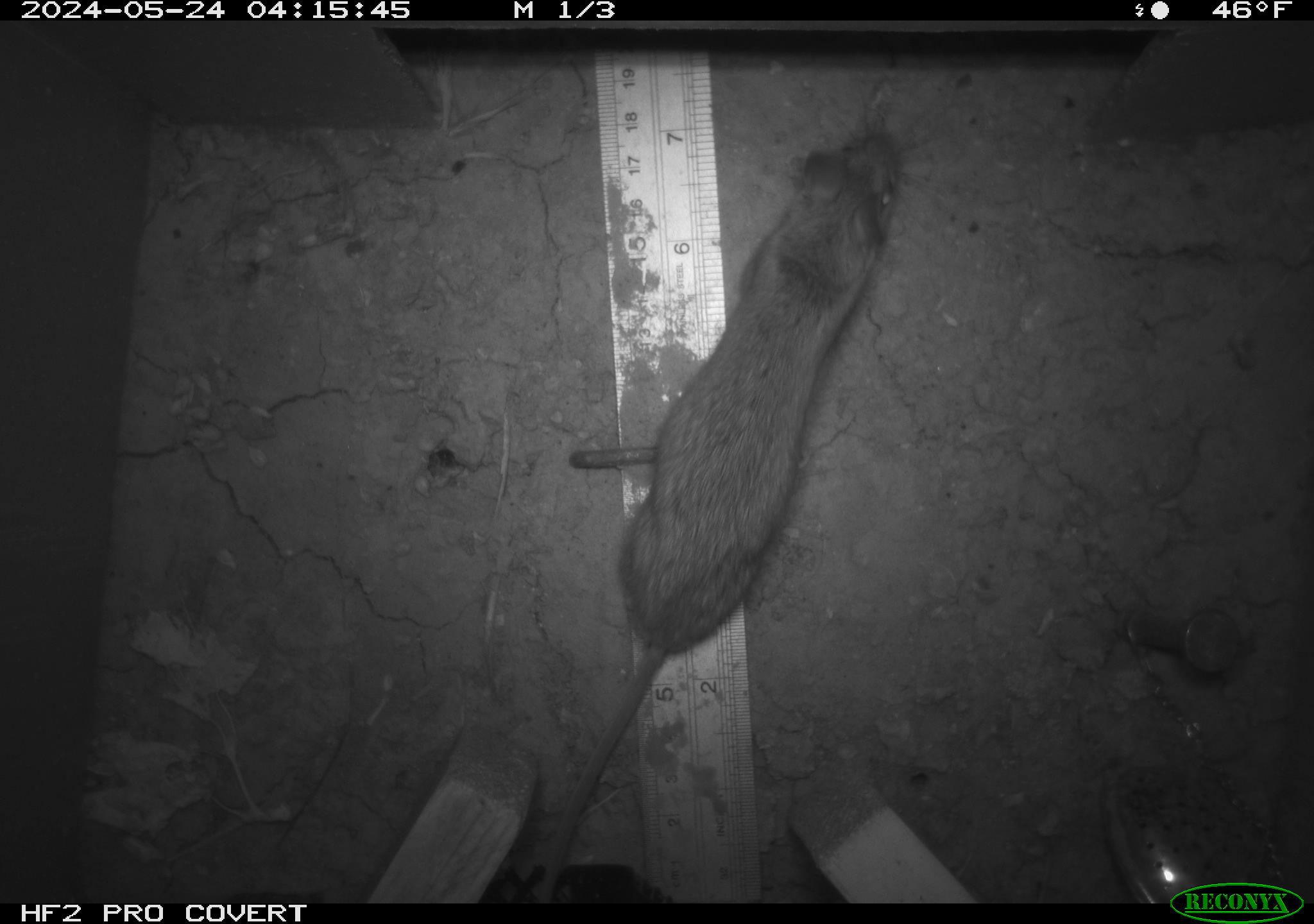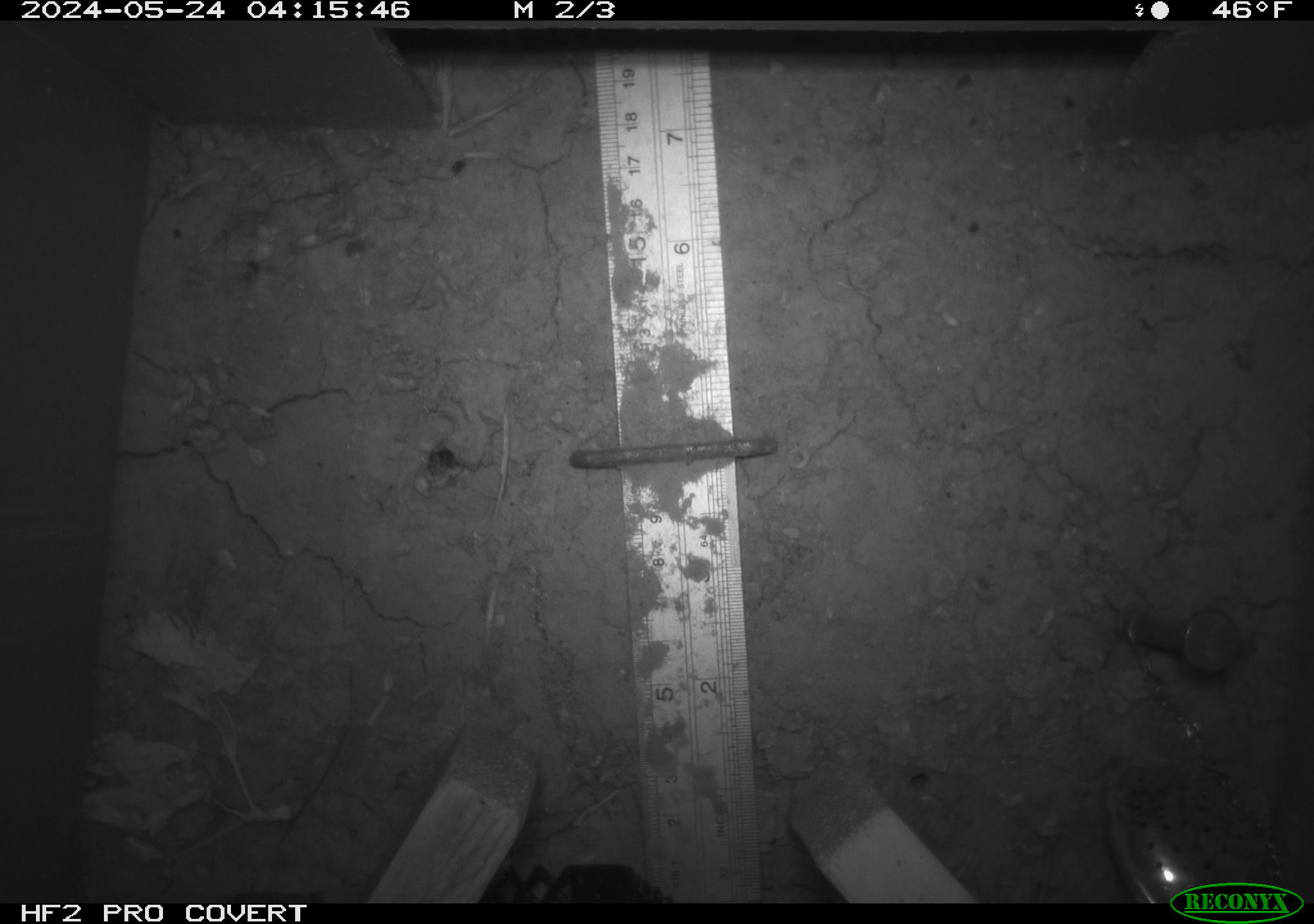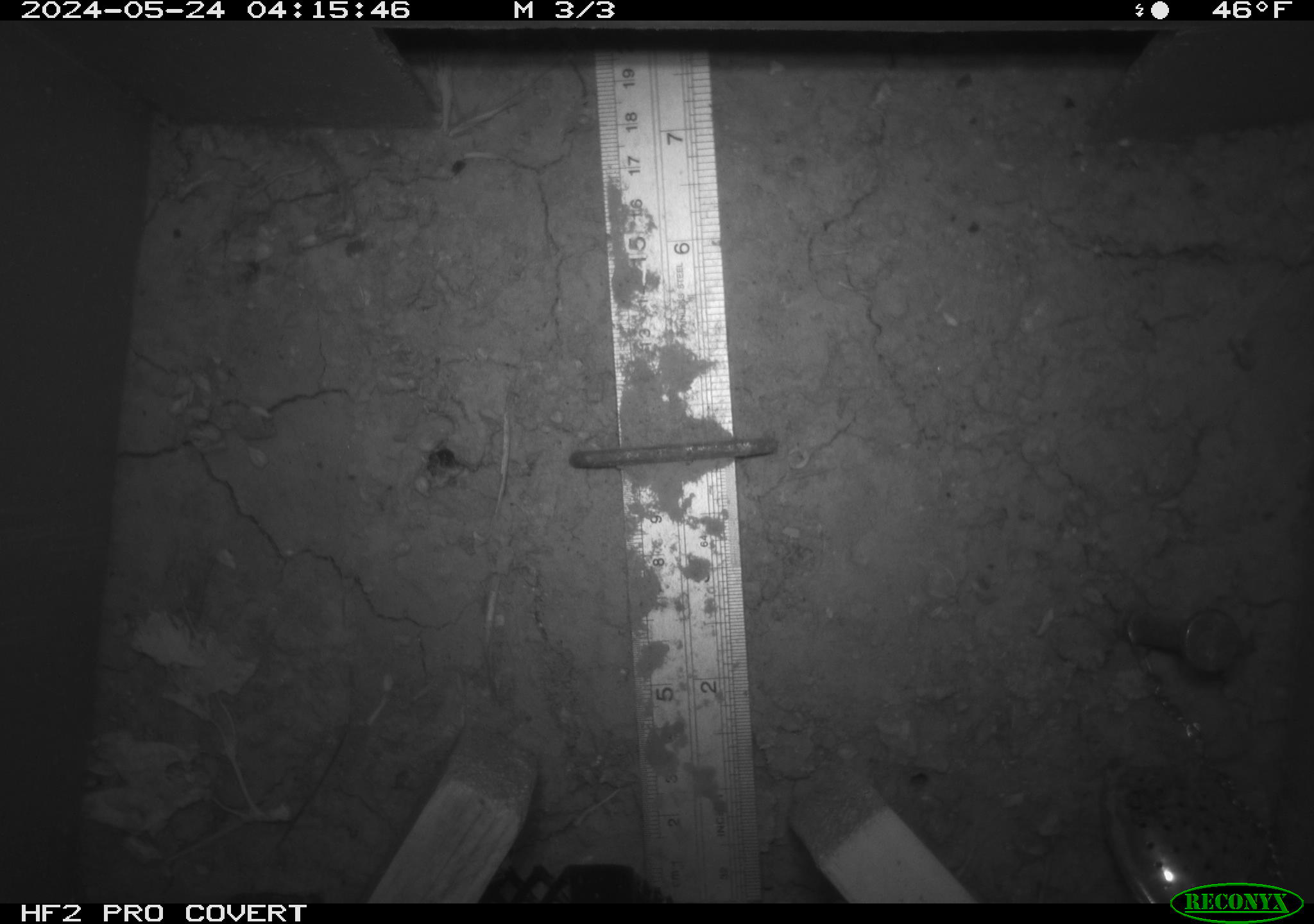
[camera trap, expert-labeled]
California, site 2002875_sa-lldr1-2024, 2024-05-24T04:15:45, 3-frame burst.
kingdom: Animalia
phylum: Chordata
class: Mammalia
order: Rodentia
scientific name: Rodentia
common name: rodent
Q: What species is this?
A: Rodent (Rodentia).